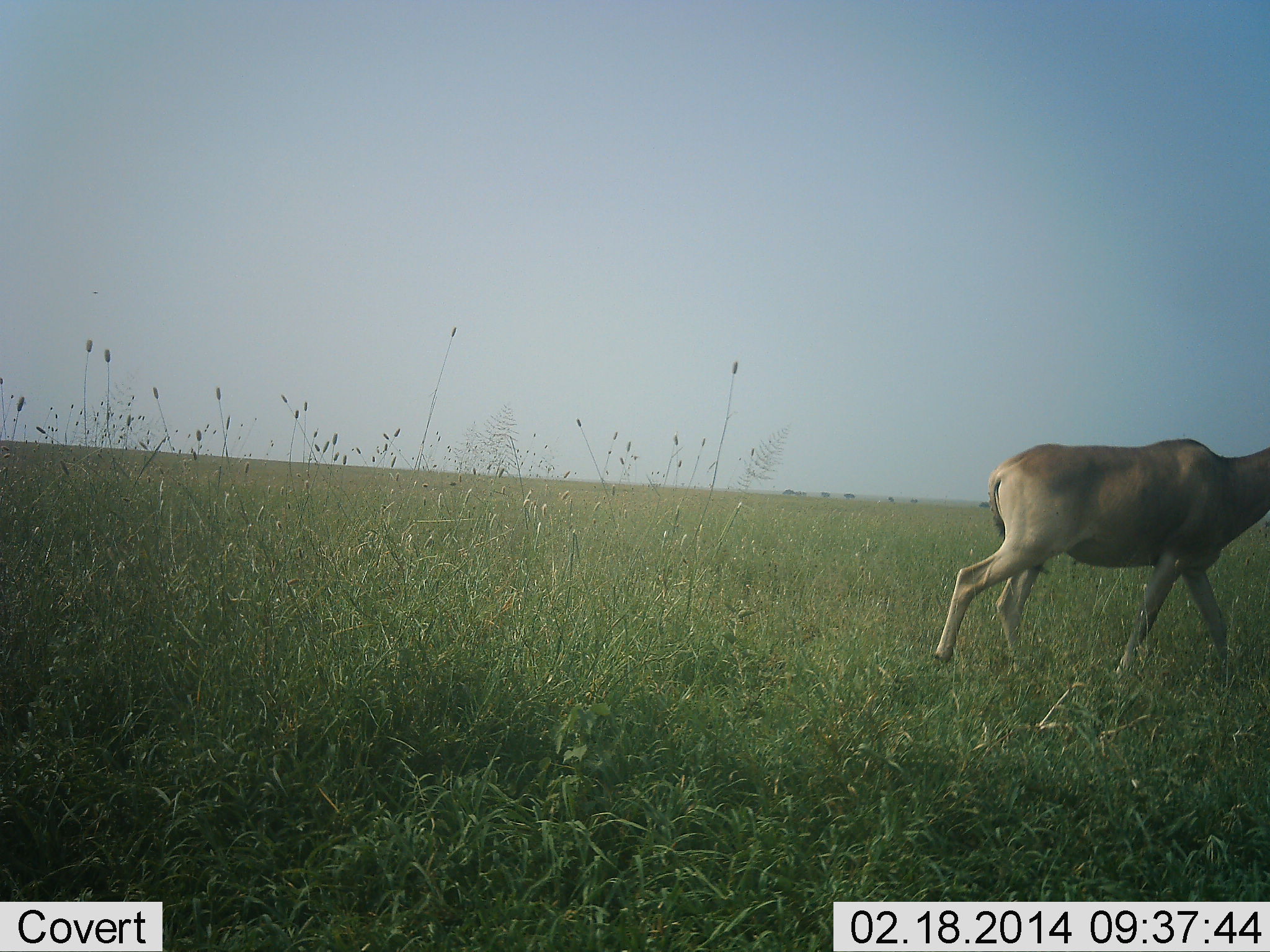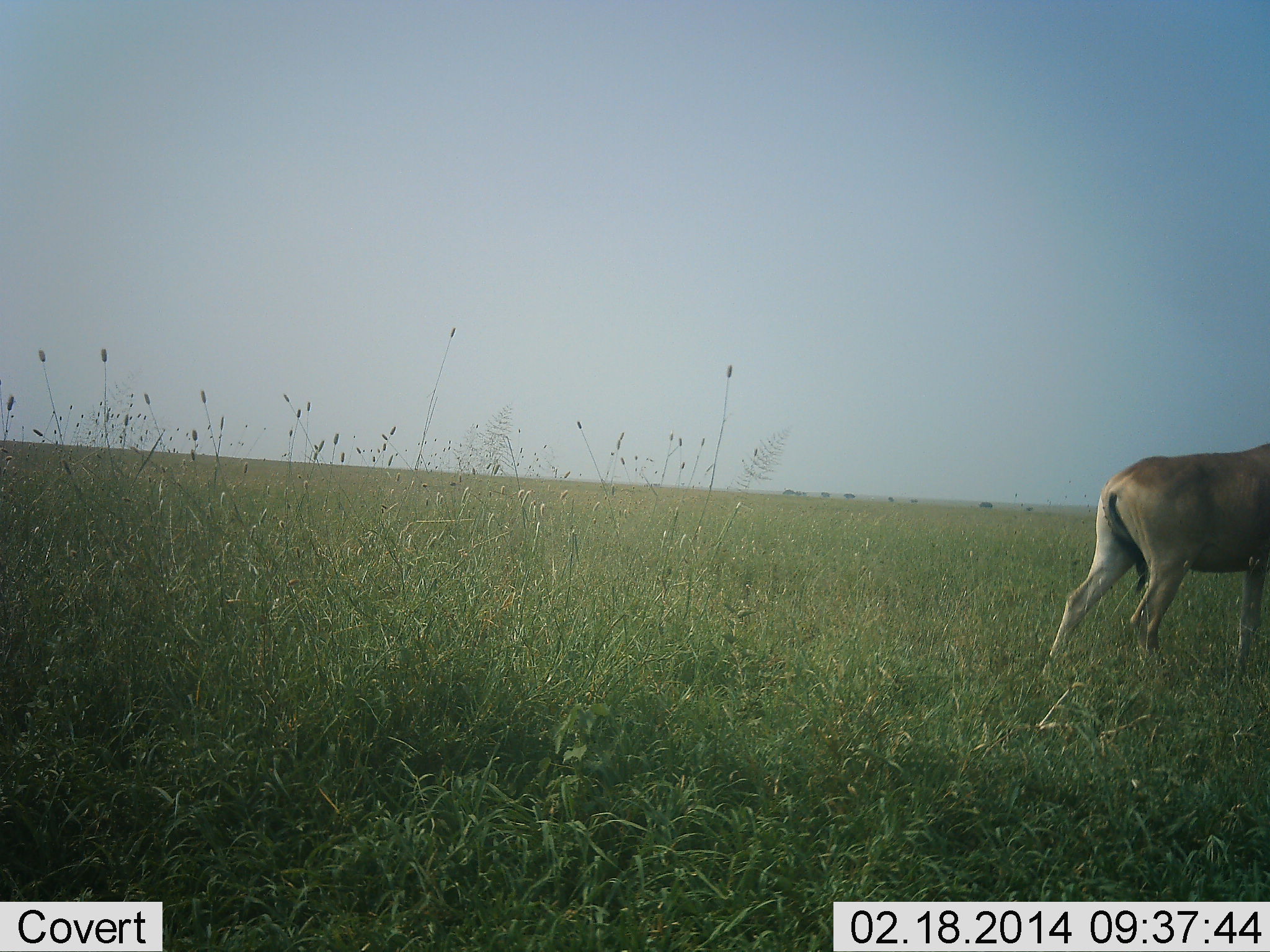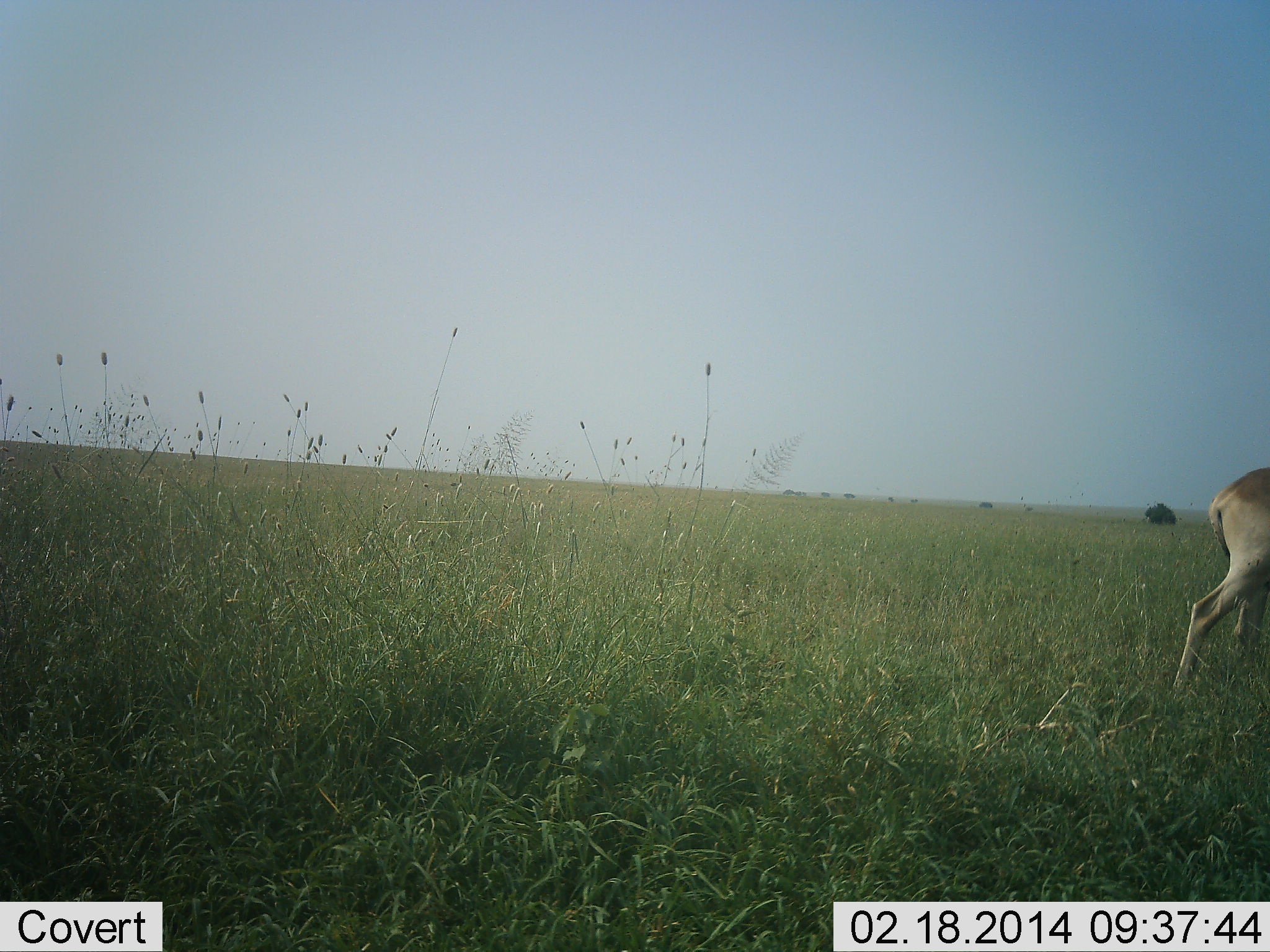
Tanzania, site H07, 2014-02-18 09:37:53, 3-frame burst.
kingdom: Animalia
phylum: Chordata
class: Mammalia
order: Artiodactyla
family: Bovidae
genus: Alcelaphus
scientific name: Alcelaphus buselaphus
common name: hartebeest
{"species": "hartebeest (Alcelaphus buselaphus)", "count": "1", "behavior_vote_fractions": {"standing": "10%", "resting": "0%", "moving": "90%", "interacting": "0%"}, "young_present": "0%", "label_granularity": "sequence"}